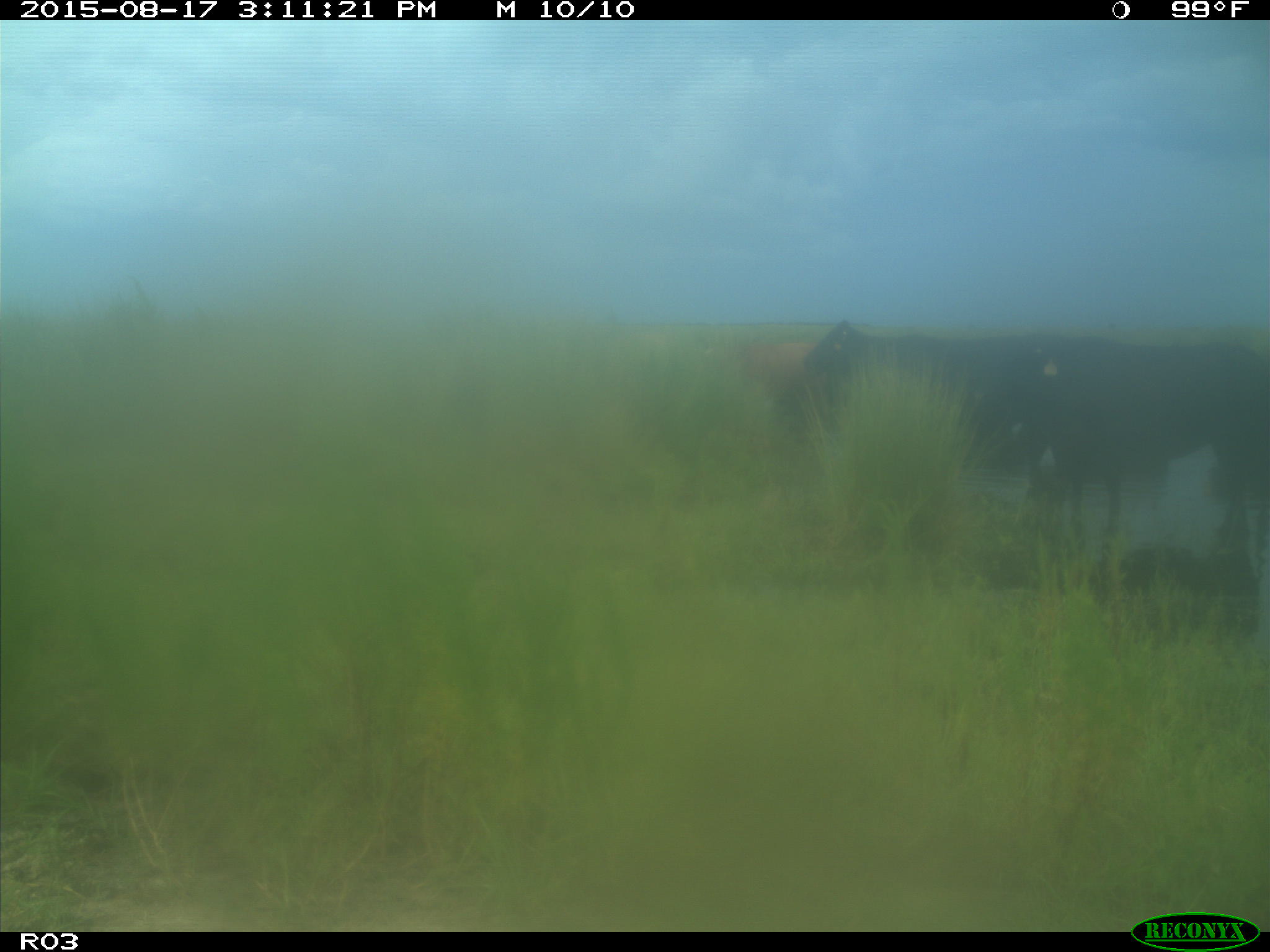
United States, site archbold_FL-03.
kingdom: Animalia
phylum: Chordata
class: Mammalia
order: Artiodactyla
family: Bovidae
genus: Bos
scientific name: Bos taurus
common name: domestic cow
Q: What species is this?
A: Bos taurus (domestic cow).